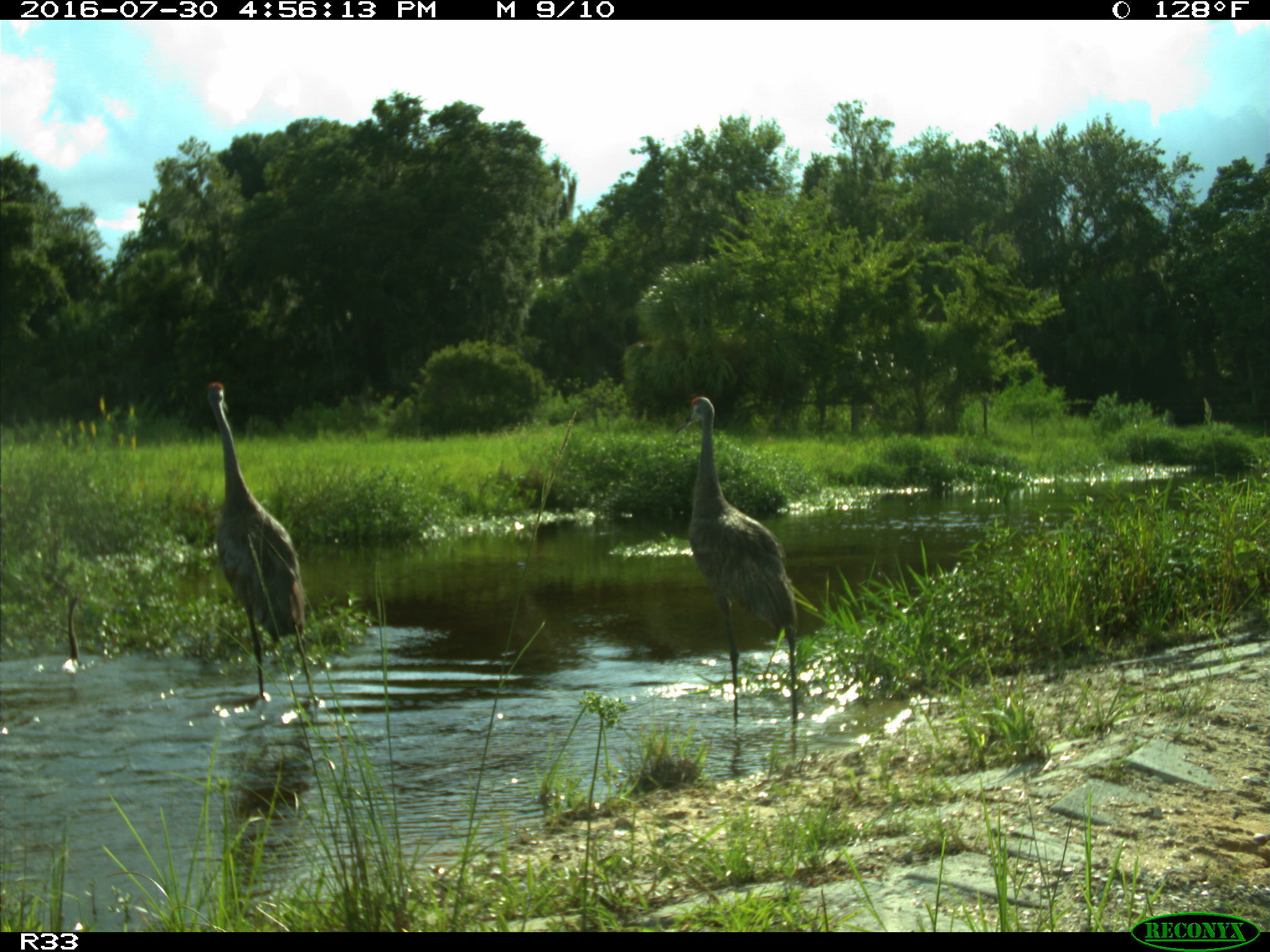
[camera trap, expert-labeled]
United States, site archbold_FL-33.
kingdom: Animalia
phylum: Chordata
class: Aves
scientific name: Aves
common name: birds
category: unidentified bird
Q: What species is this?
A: Unidentified bird (birds) (Aves).